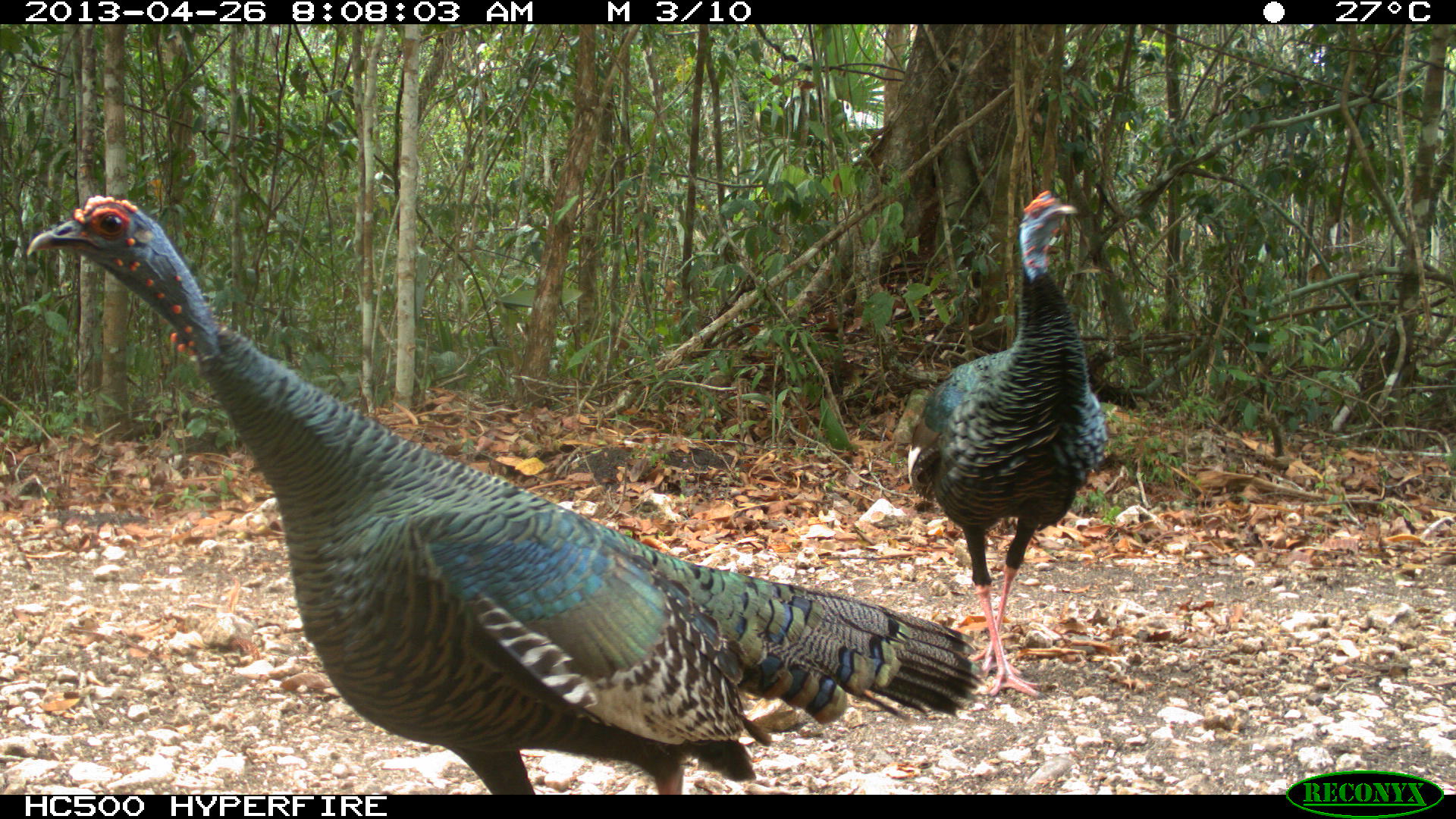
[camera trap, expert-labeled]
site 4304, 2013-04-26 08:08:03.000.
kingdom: Animalia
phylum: Chordata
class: Aves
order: Galliformes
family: Phasianidae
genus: Meleagris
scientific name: Meleagris ocellata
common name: ocellated turkey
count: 3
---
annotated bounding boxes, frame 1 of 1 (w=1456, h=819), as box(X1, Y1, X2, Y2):
meleagris ocellata: box(24, 191, 986, 793); box(906, 188, 1108, 698)